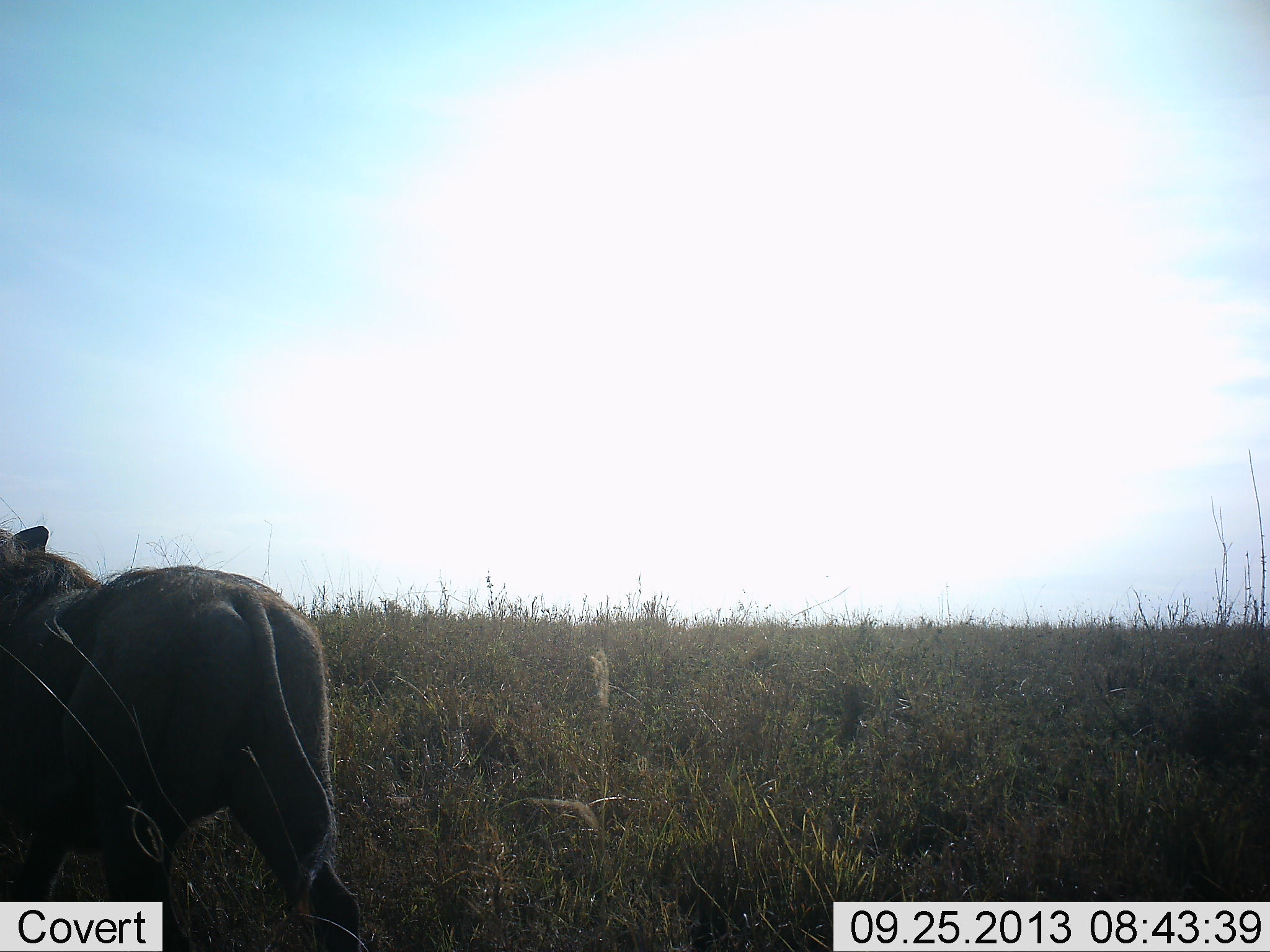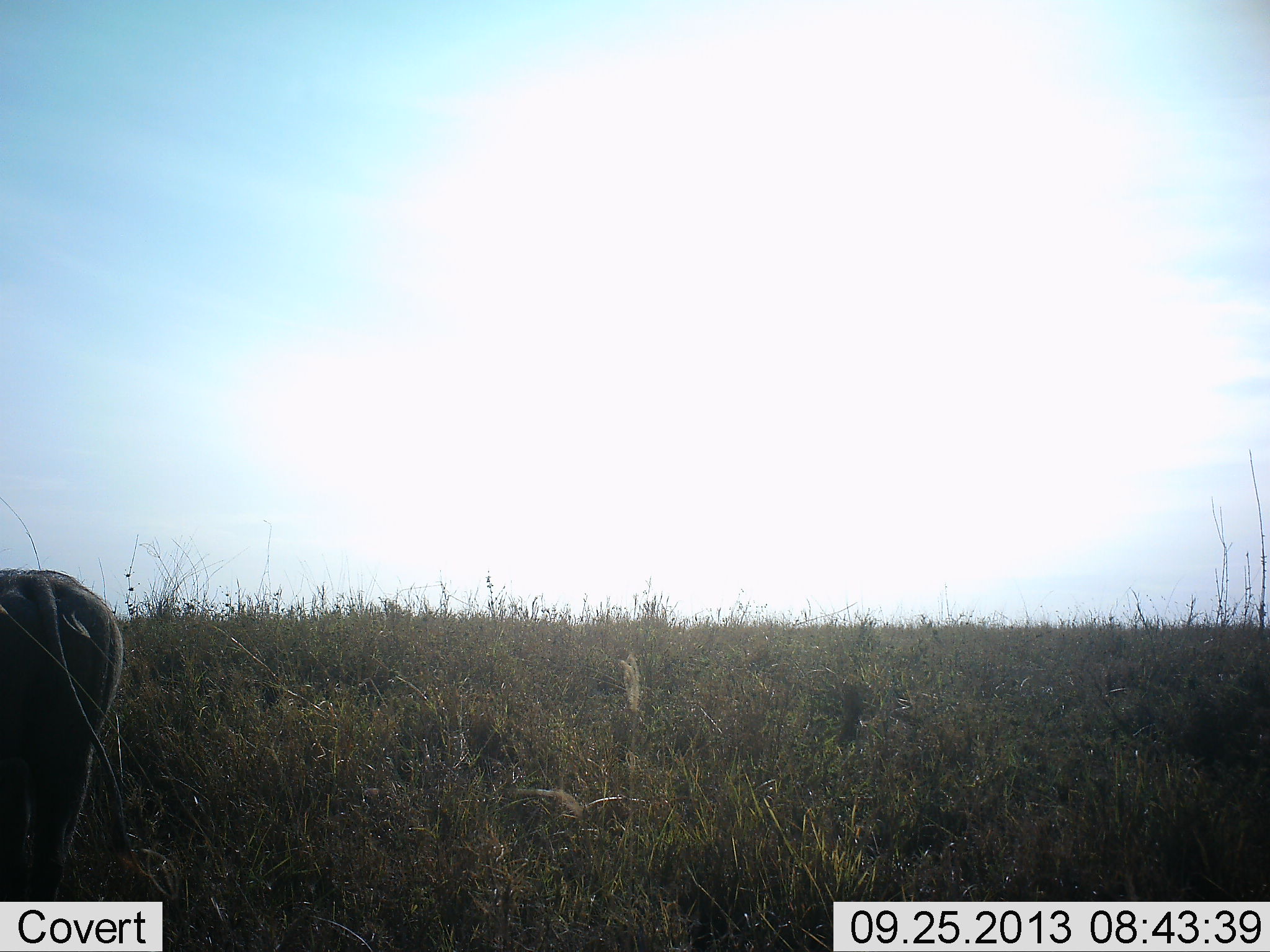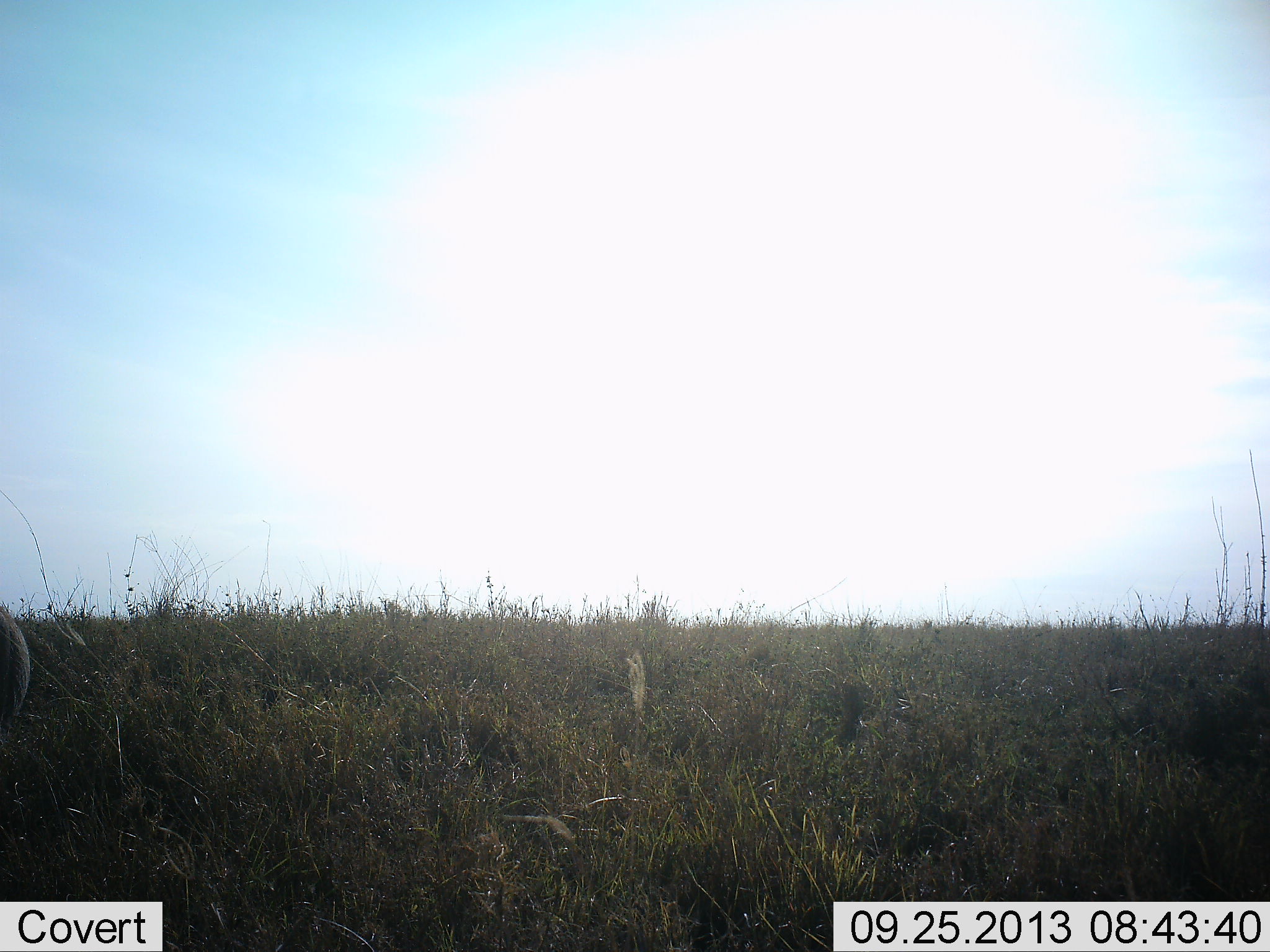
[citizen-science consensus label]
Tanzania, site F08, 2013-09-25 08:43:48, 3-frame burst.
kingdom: Animalia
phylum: Chordata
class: Mammalia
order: Carnivora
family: Felidae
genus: Panthera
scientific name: Panthera leo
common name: lion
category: lionmale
Lionmale (lion) (Panthera leo), count 1. Behavior (volunteer vote fractions): standing 0%, resting 0%, moving 100%, interacting 0%. Young present (vote fraction): 0%. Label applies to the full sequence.